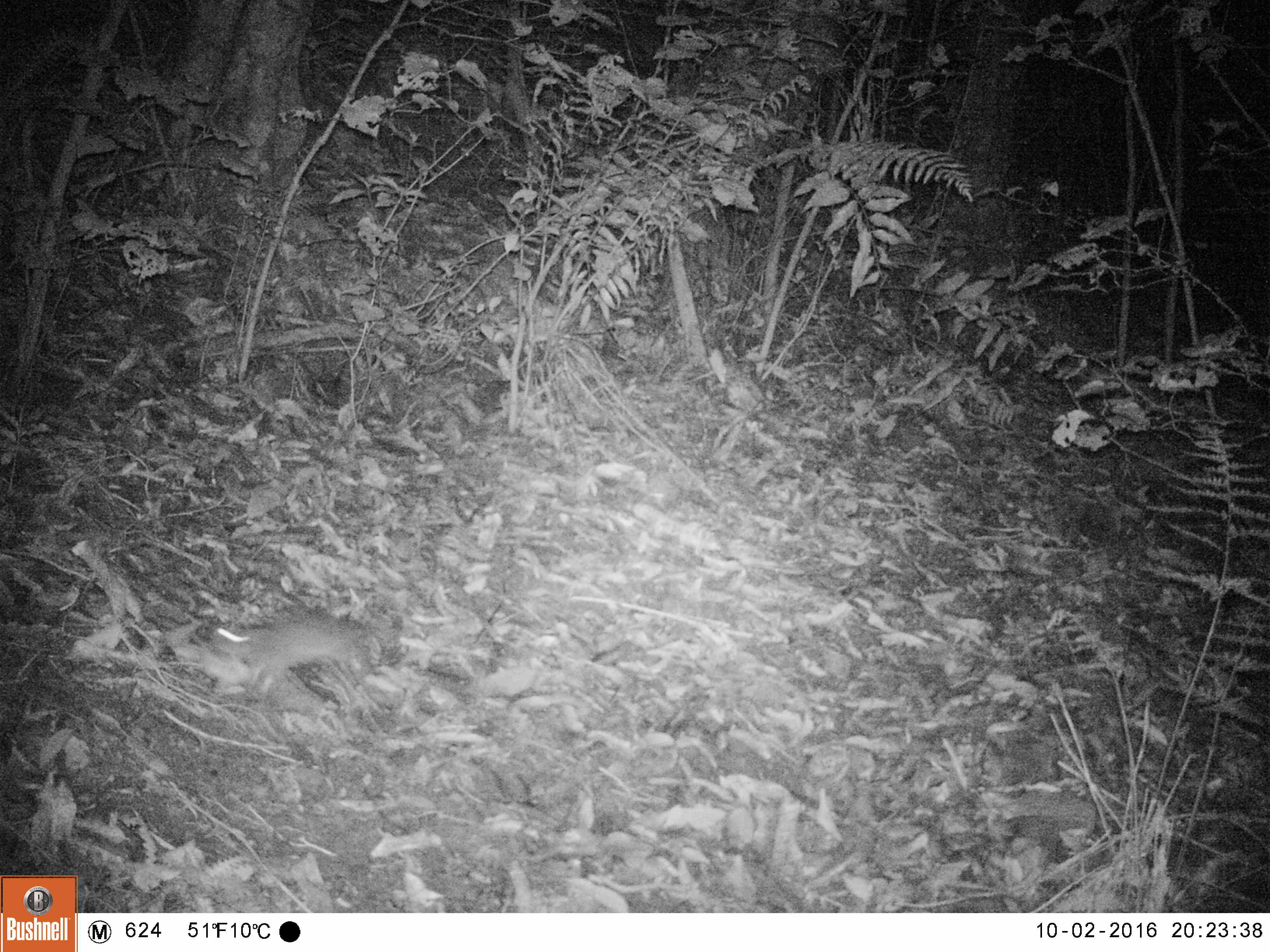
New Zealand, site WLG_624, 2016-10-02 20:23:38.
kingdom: Animalia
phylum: Chordata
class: Mammalia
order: Rodentia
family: Muridae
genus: Rattus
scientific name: Rattus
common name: rat